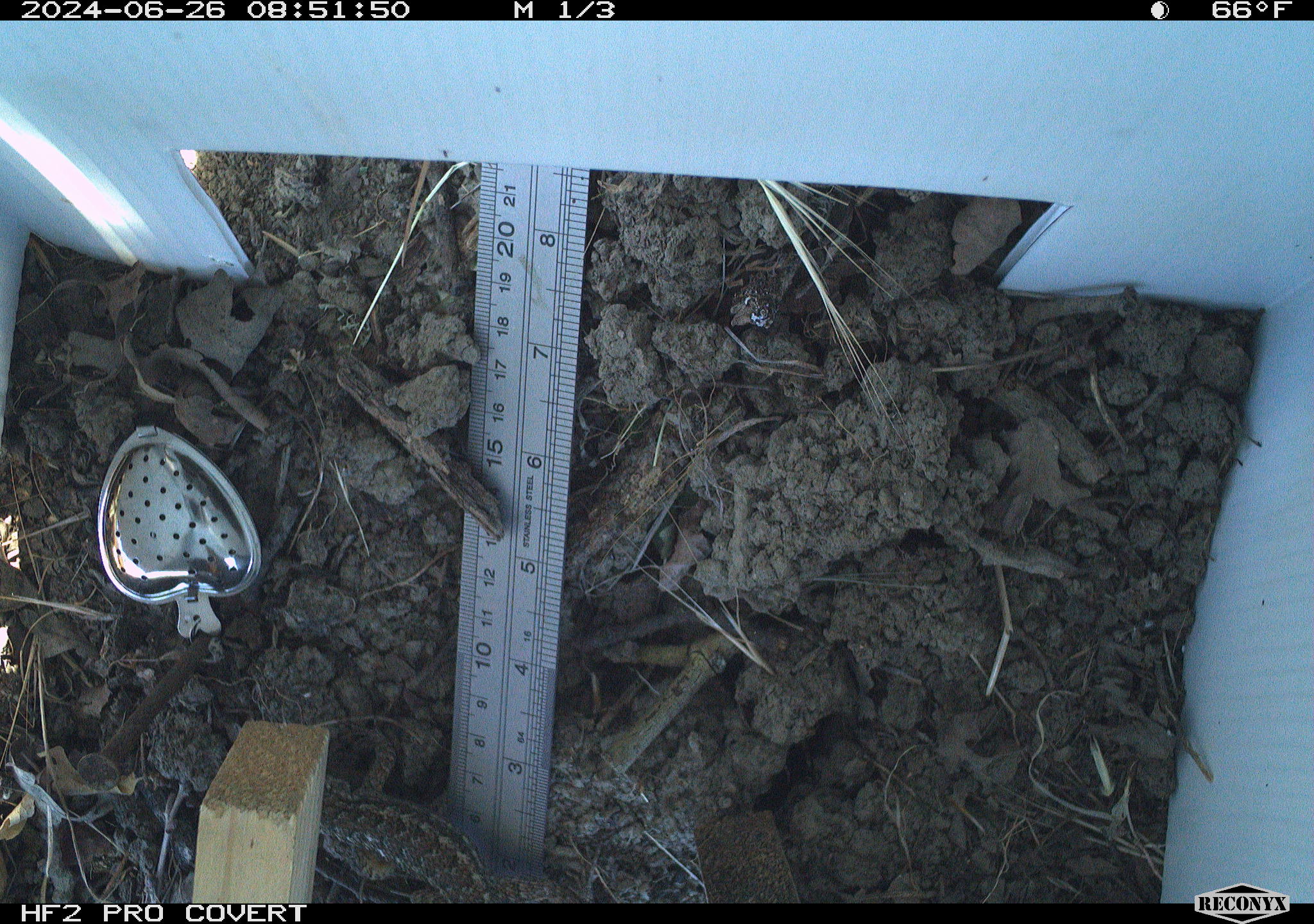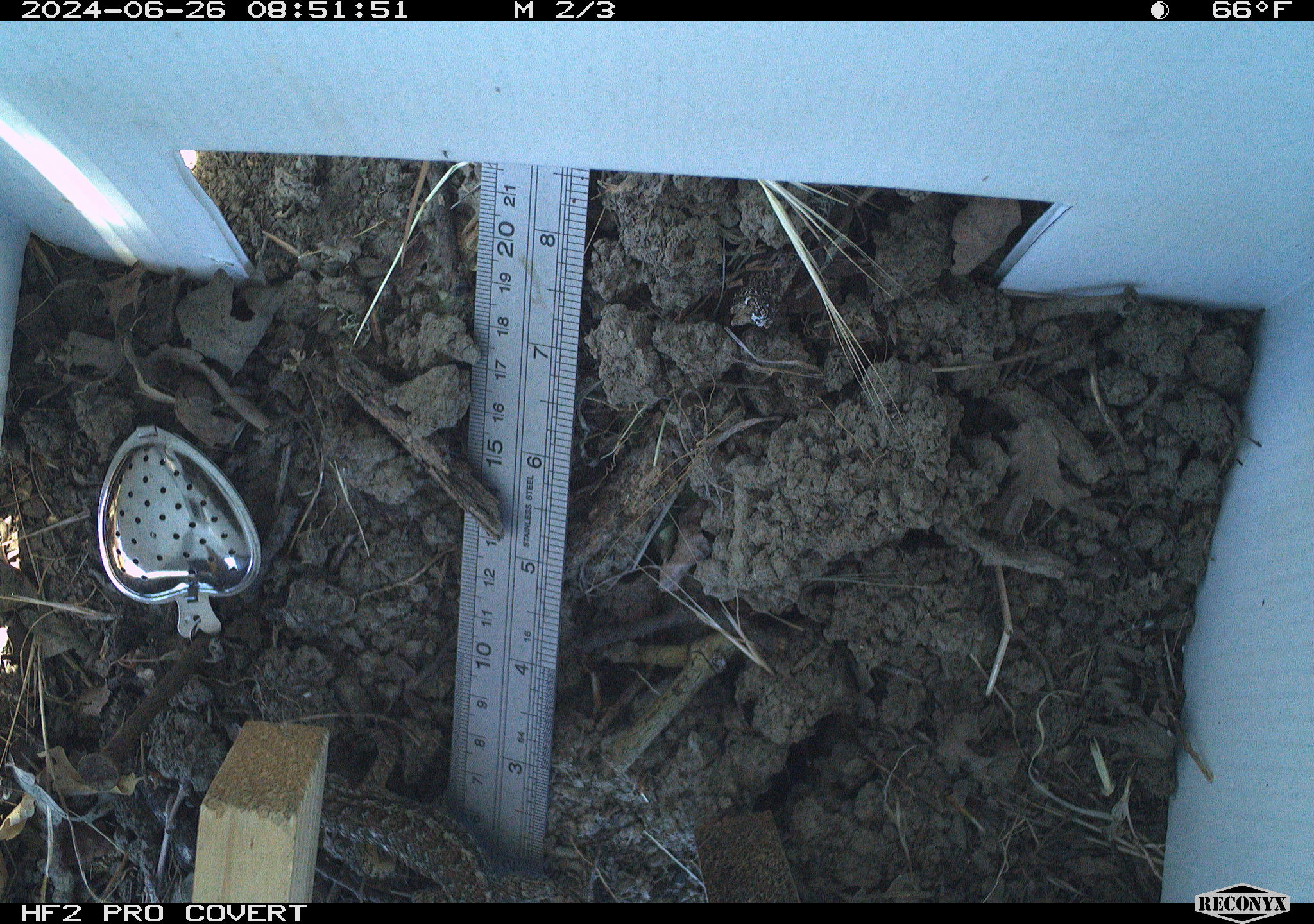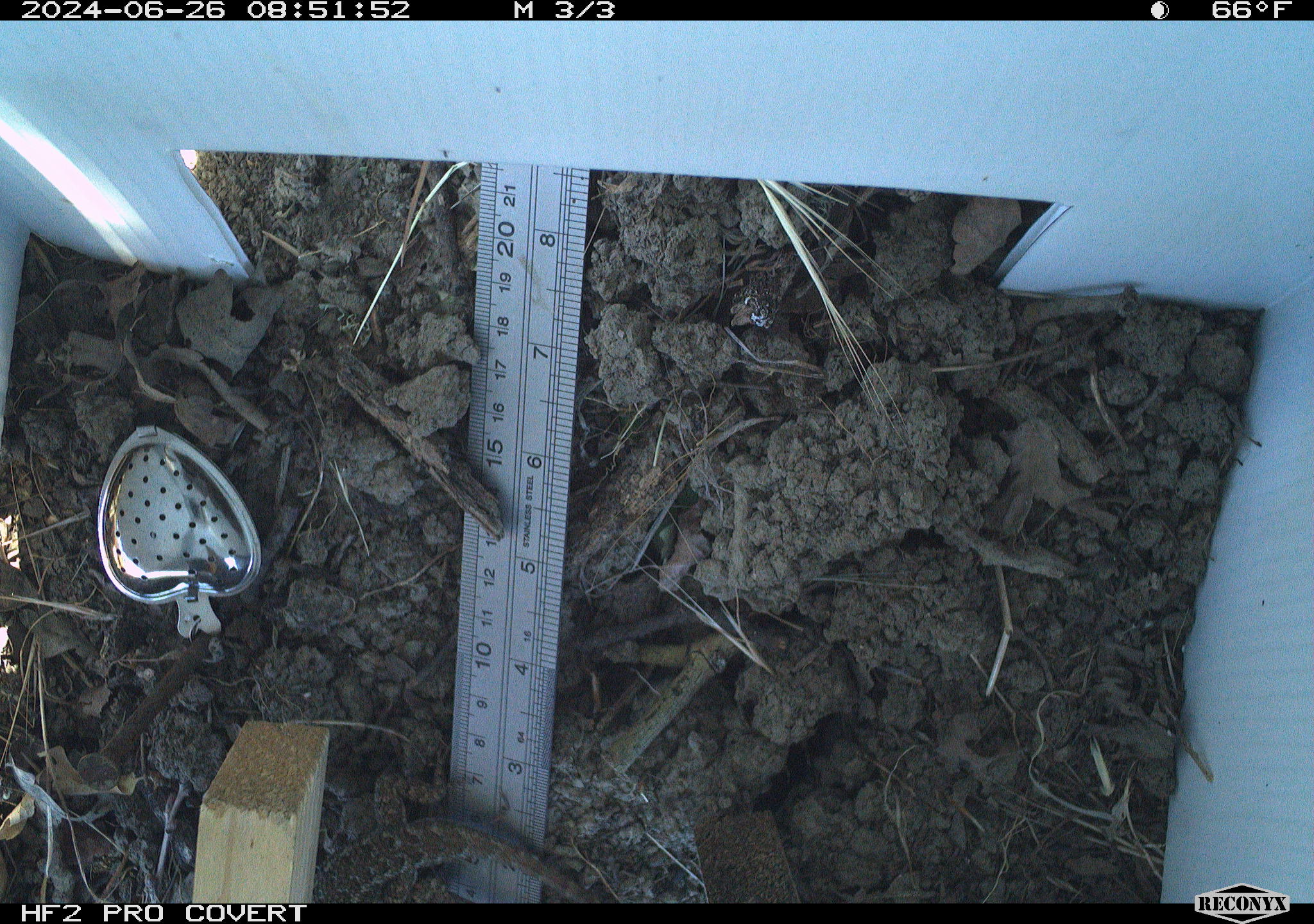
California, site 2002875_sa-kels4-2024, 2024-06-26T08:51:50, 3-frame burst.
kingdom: Animalia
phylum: Chordata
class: Reptilia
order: Squamata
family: Phrynosomatidae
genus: Sceloporus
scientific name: Sceloporus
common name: spiny lizards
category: sceloporus species